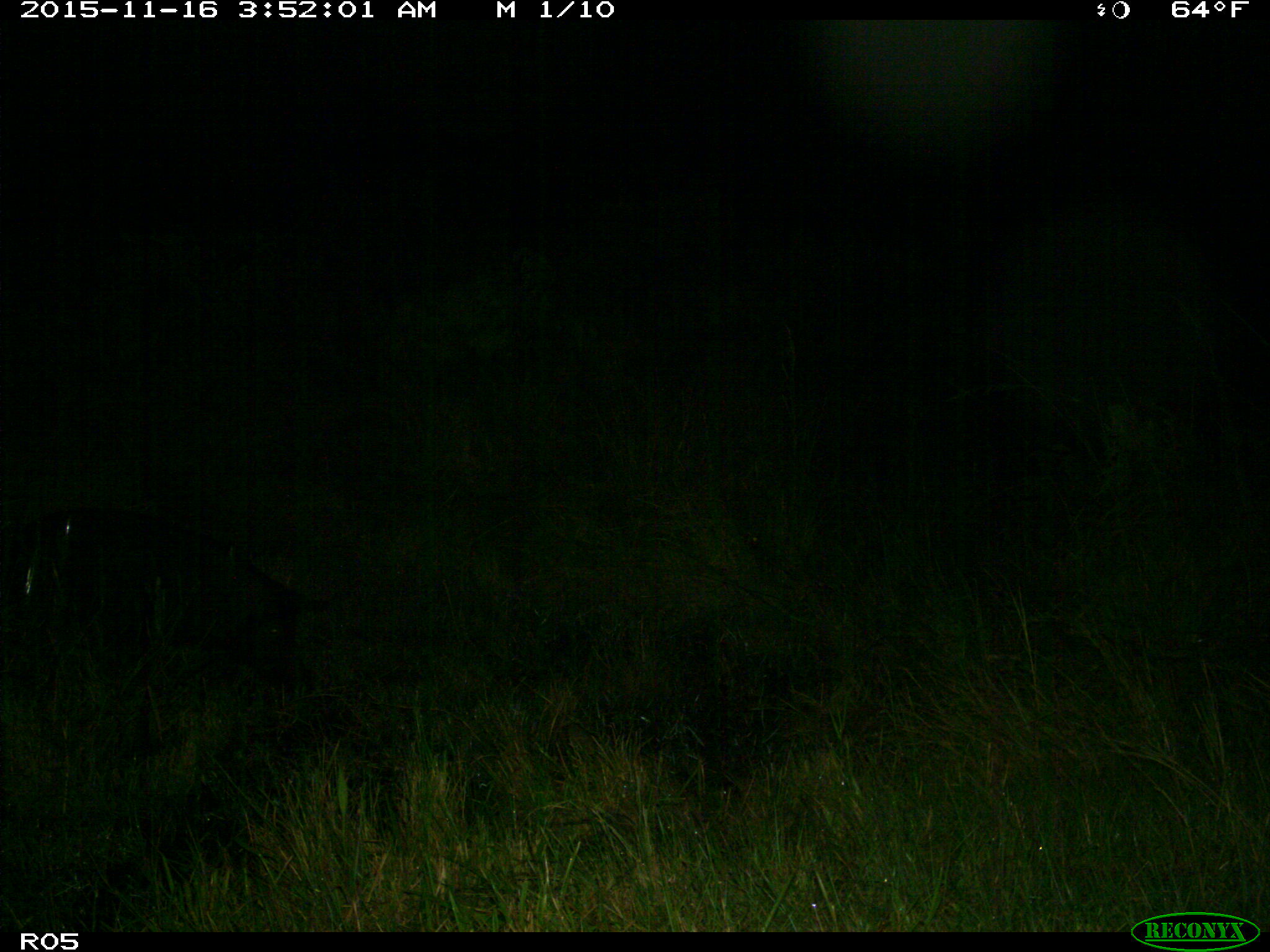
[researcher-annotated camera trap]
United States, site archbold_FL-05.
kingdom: Animalia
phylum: Chordata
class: Mammalia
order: Artiodactyla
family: Suidae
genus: Sus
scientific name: Sus scrofa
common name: wild boar